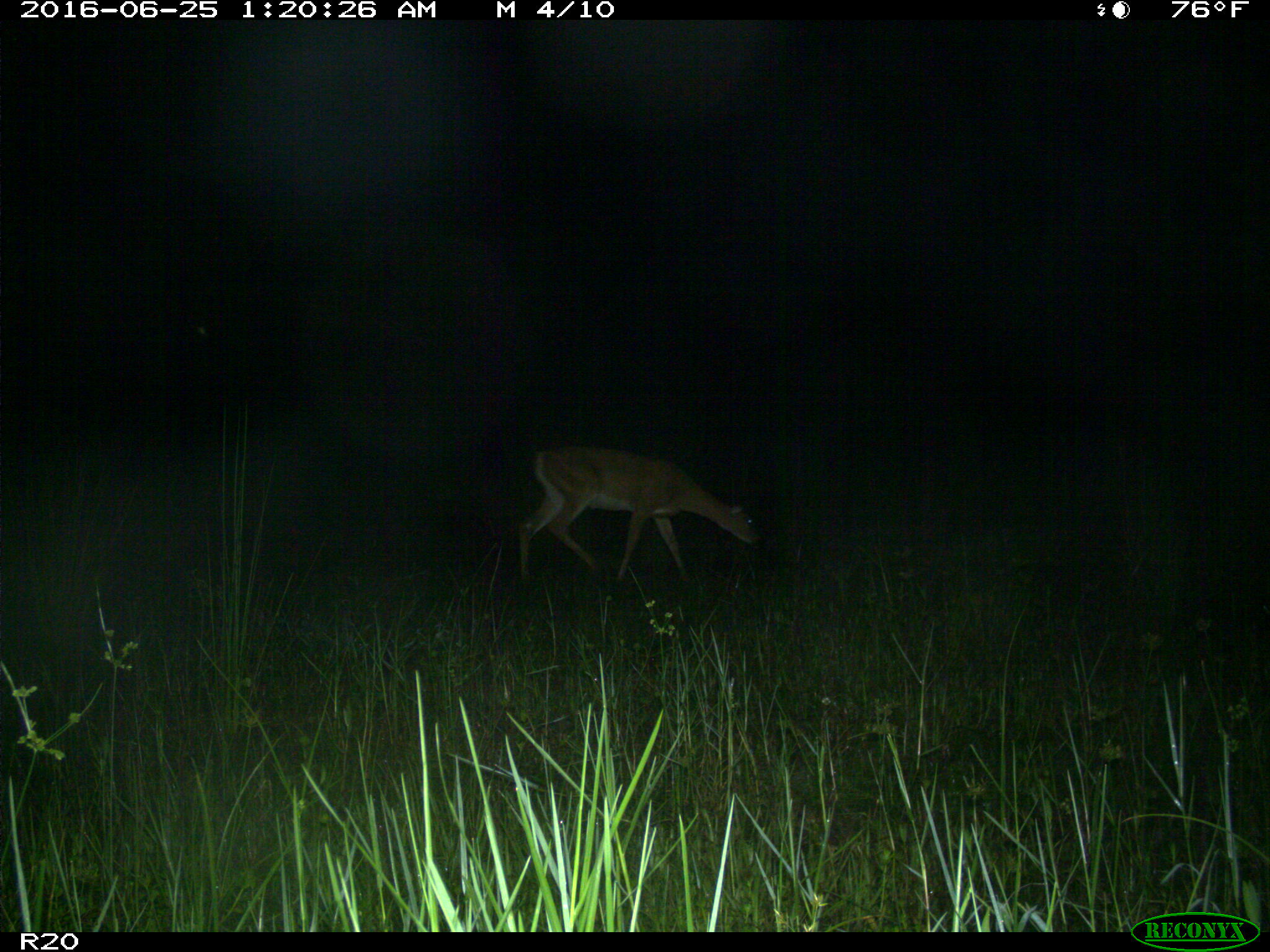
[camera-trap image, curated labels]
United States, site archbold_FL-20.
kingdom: Animalia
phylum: Chordata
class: Mammalia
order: Artiodactyla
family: Cervidae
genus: Odocoileus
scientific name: Odocoileus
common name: deer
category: unidentified deer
Unidentified deer (deer) (Odocoileus).